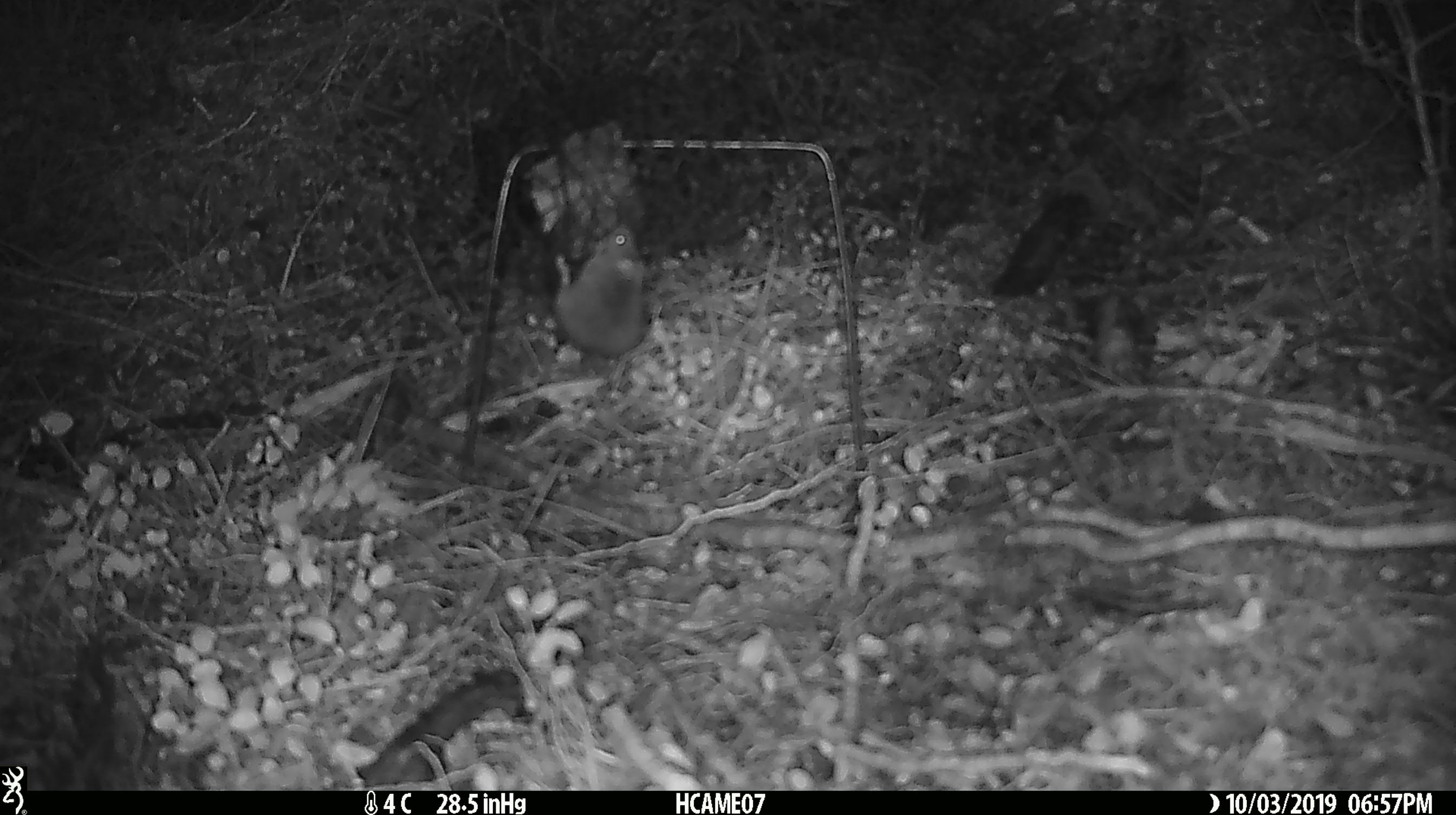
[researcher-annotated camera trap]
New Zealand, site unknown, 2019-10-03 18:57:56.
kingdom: Animalia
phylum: Chordata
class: Mammalia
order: Rodentia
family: Muridae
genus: Mus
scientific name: Mus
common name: mouse